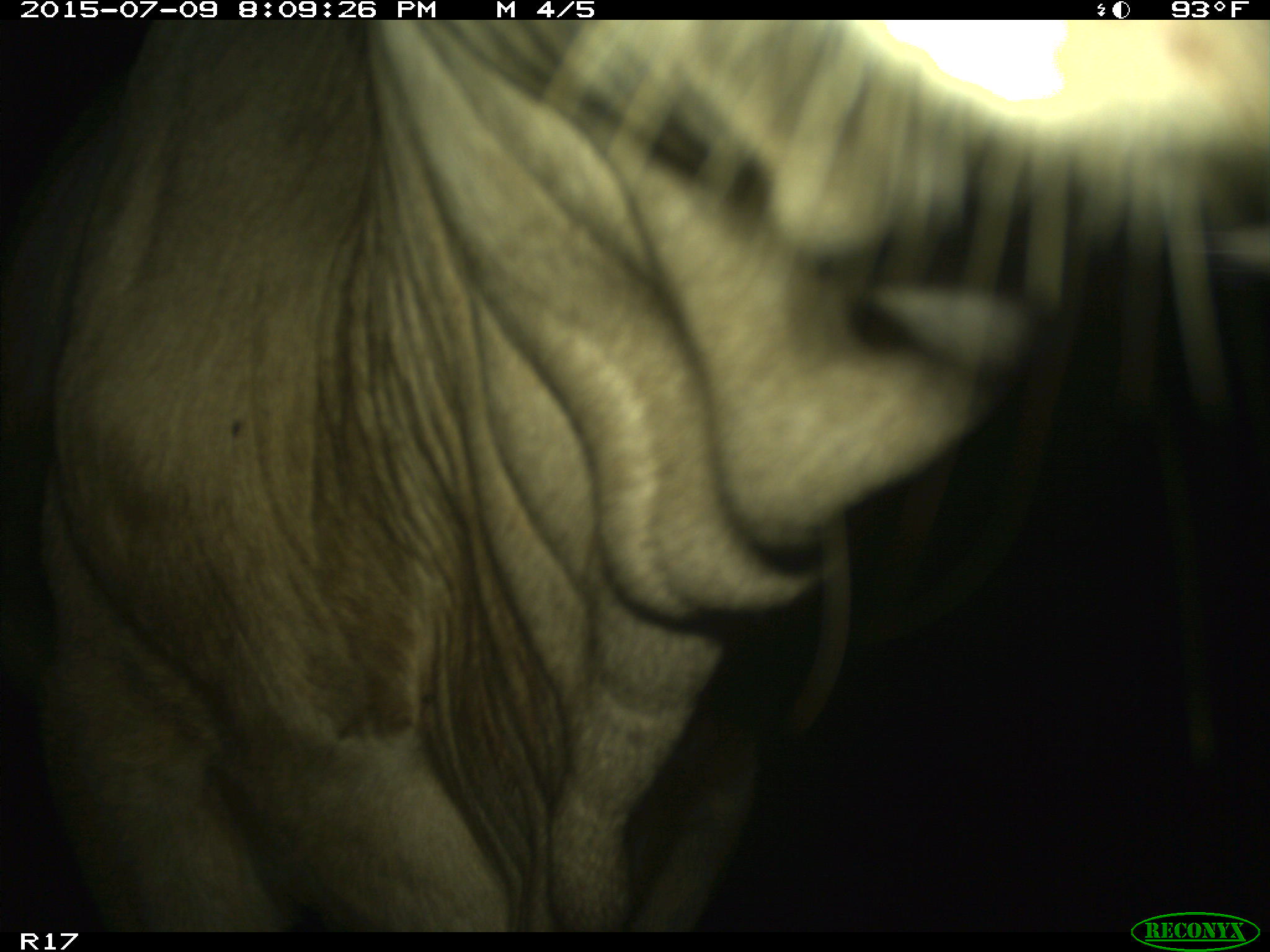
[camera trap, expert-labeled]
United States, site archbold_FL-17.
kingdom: Animalia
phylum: Chordata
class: Mammalia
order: Artiodactyla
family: Bovidae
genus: Bos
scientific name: Bos taurus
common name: domestic cow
Bos taurus (domestic cow).